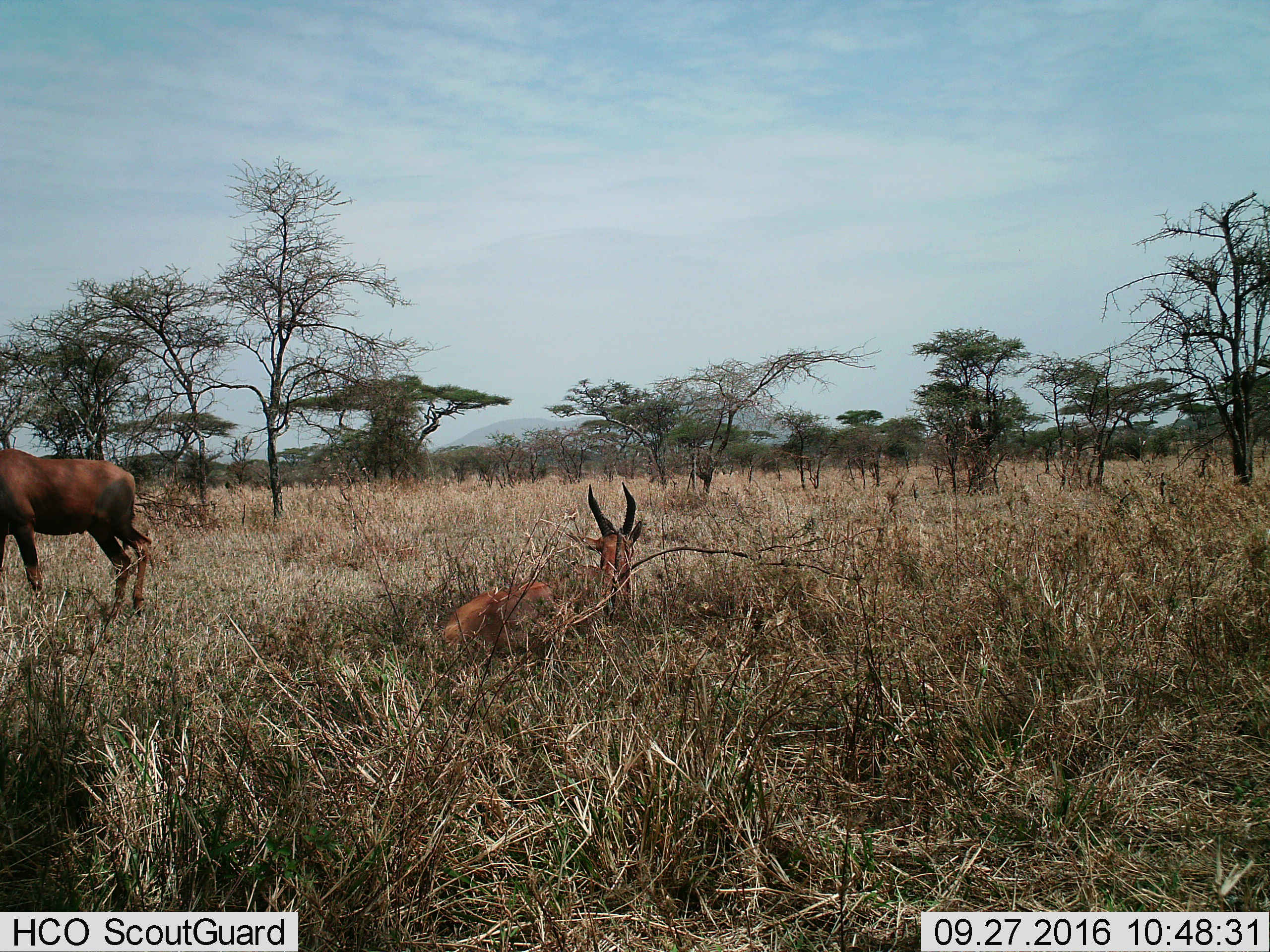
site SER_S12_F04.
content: unidentified animal